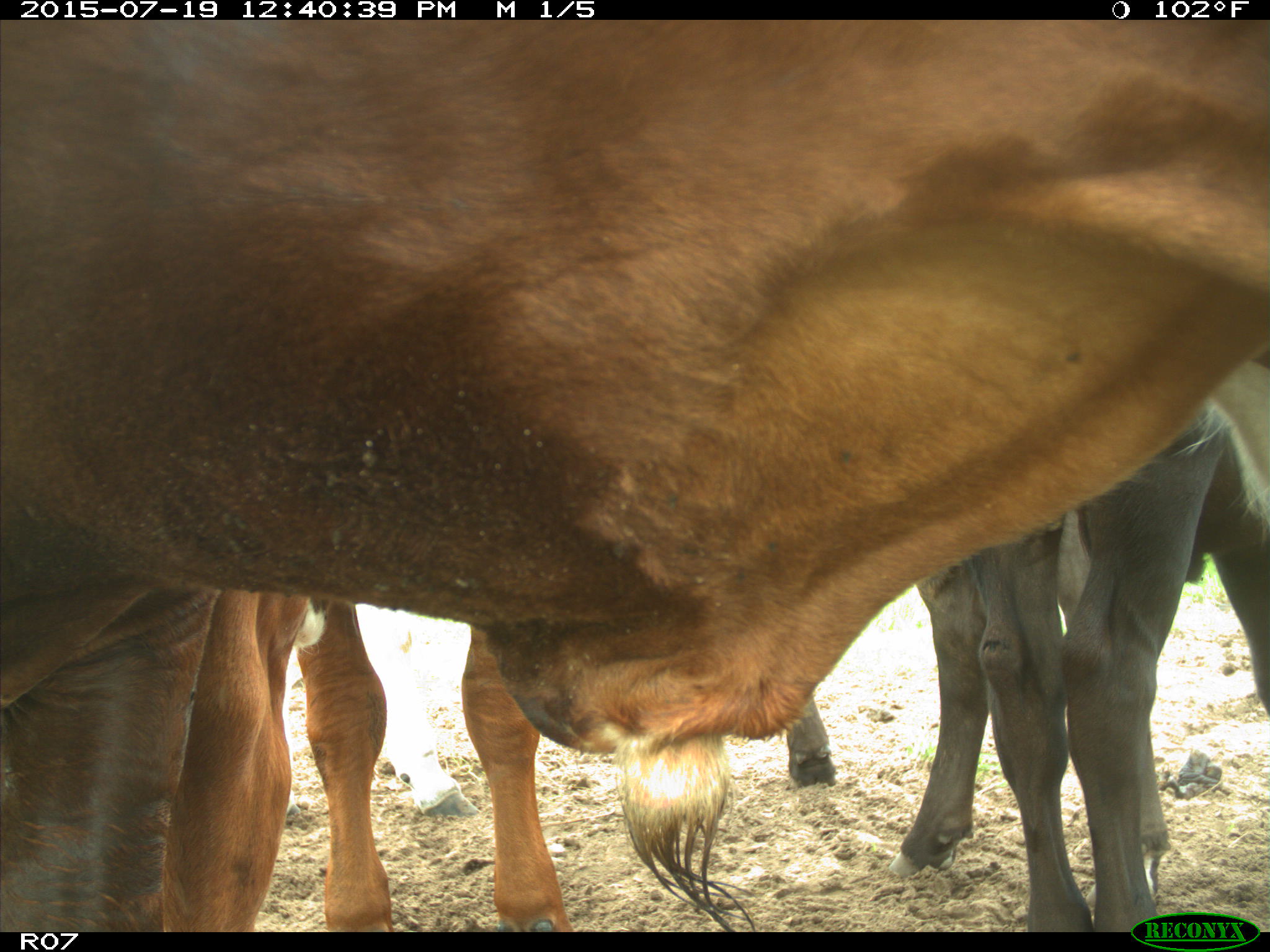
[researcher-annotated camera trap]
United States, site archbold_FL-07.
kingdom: Animalia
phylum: Chordata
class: Mammalia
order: Artiodactyla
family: Bovidae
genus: Bos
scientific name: Bos taurus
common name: domestic cow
Bos taurus (domestic cow).